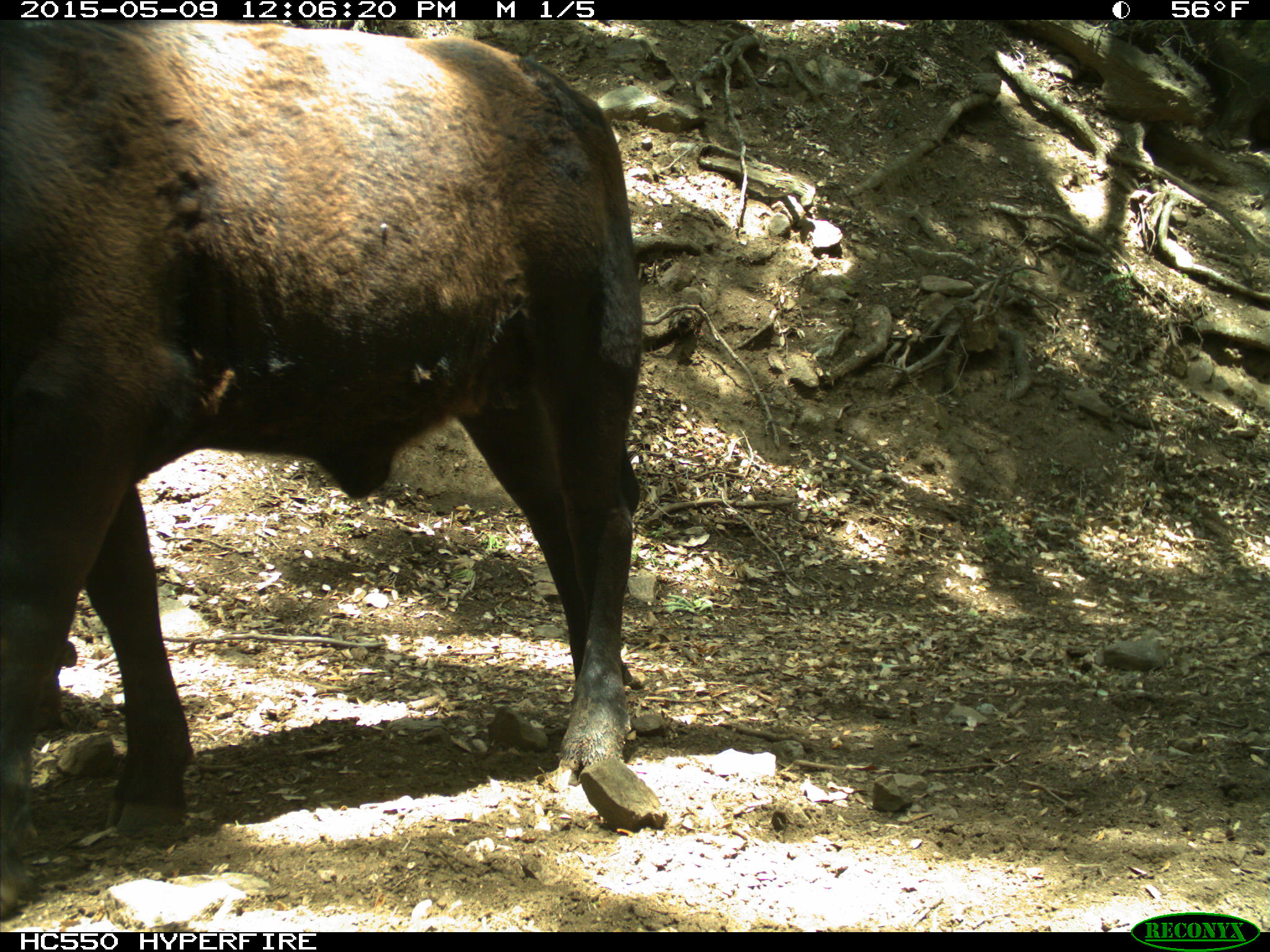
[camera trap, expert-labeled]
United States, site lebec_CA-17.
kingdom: Animalia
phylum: Chordata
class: Mammalia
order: Artiodactyla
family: Bovidae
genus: Bos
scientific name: Bos taurus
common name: domestic cow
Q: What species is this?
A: Bos taurus (domestic cow).